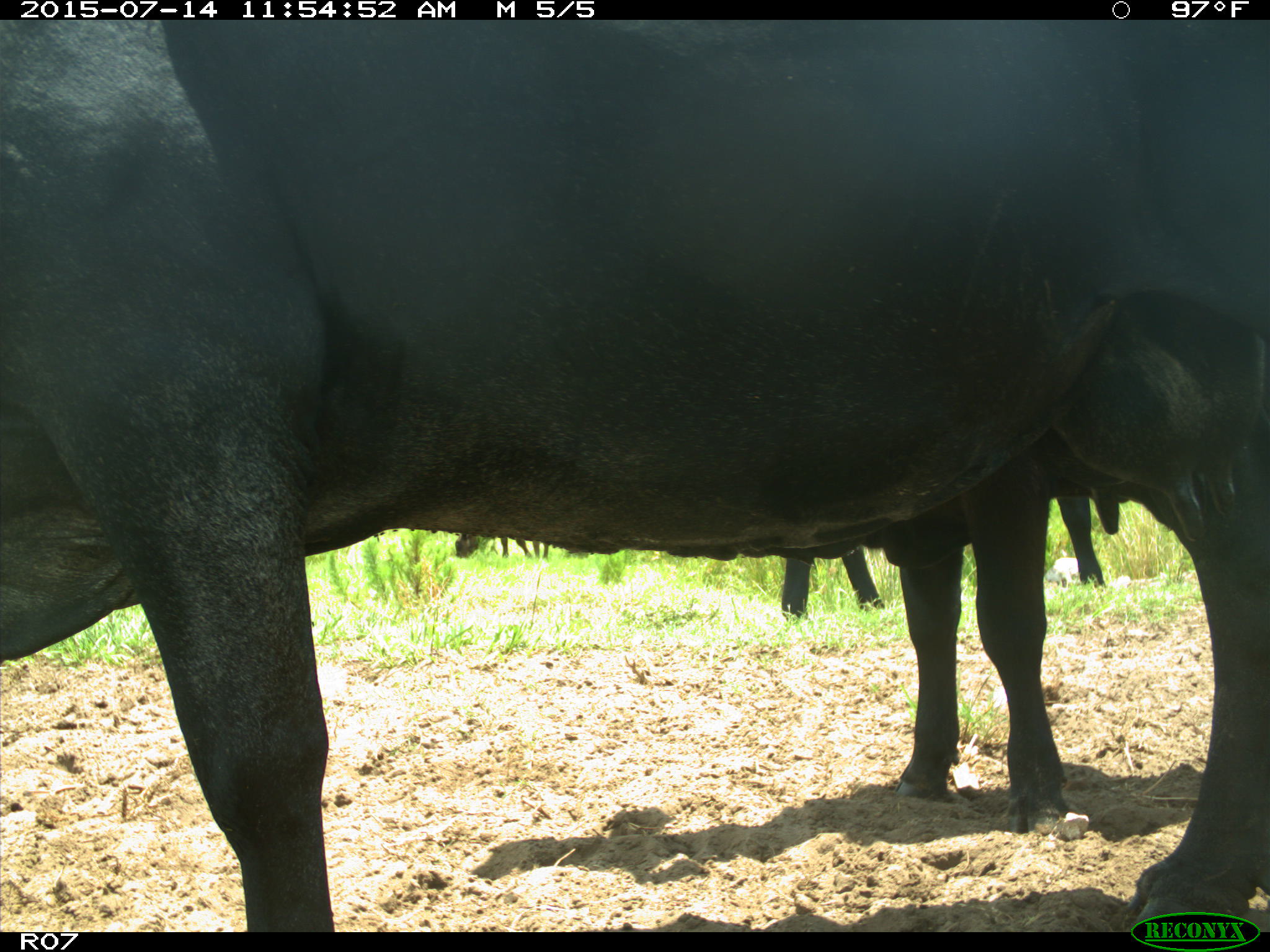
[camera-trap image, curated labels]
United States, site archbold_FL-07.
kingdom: Animalia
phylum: Chordata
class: Mammalia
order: Artiodactyla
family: Bovidae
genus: Bos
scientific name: Bos taurus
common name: domestic cow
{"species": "Bos taurus (domestic cow)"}